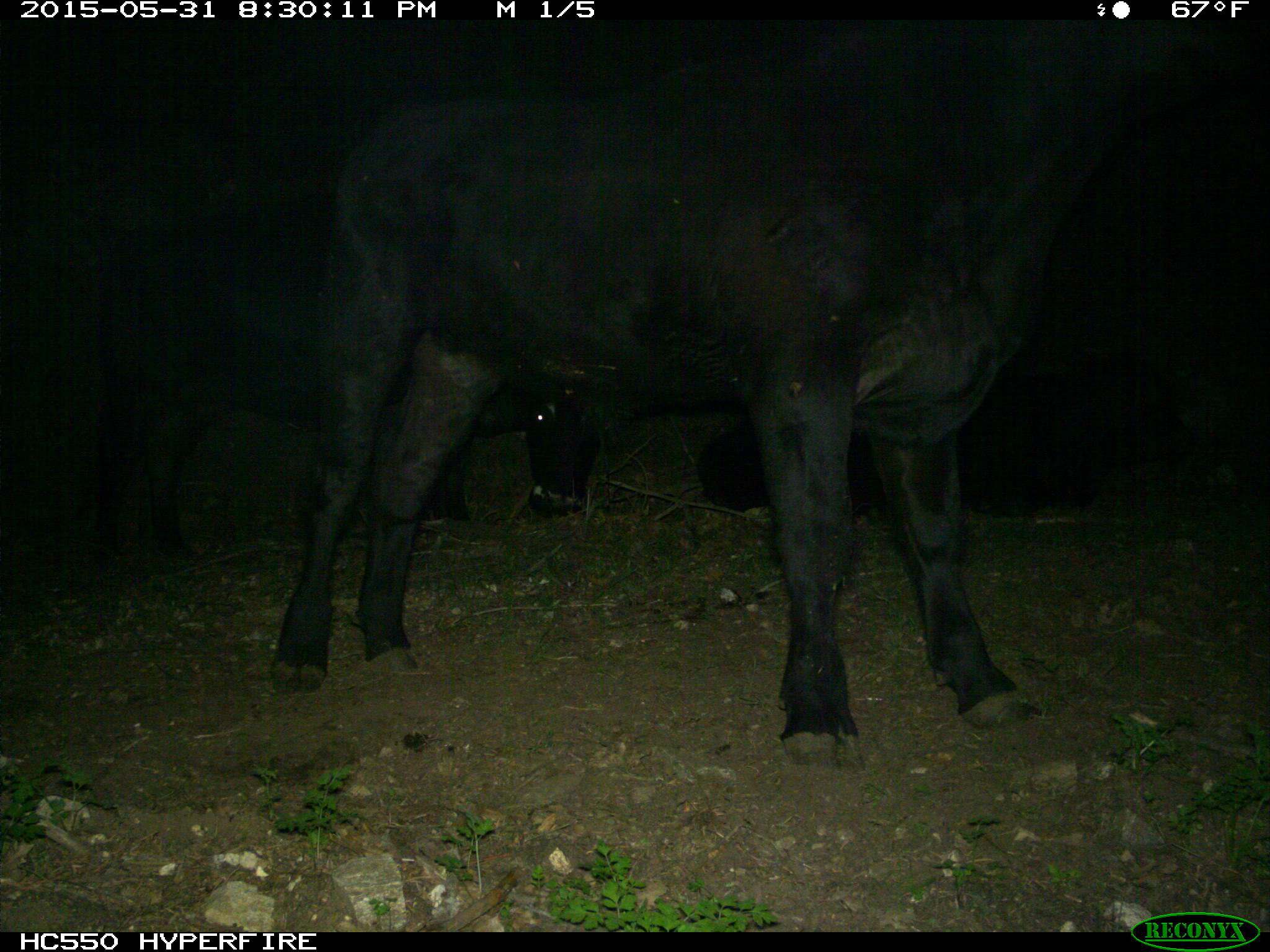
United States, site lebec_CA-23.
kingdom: Animalia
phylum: Chordata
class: Mammalia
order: Artiodactyla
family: Bovidae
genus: Bos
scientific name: Bos taurus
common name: domestic cow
Bos taurus (domestic cow).